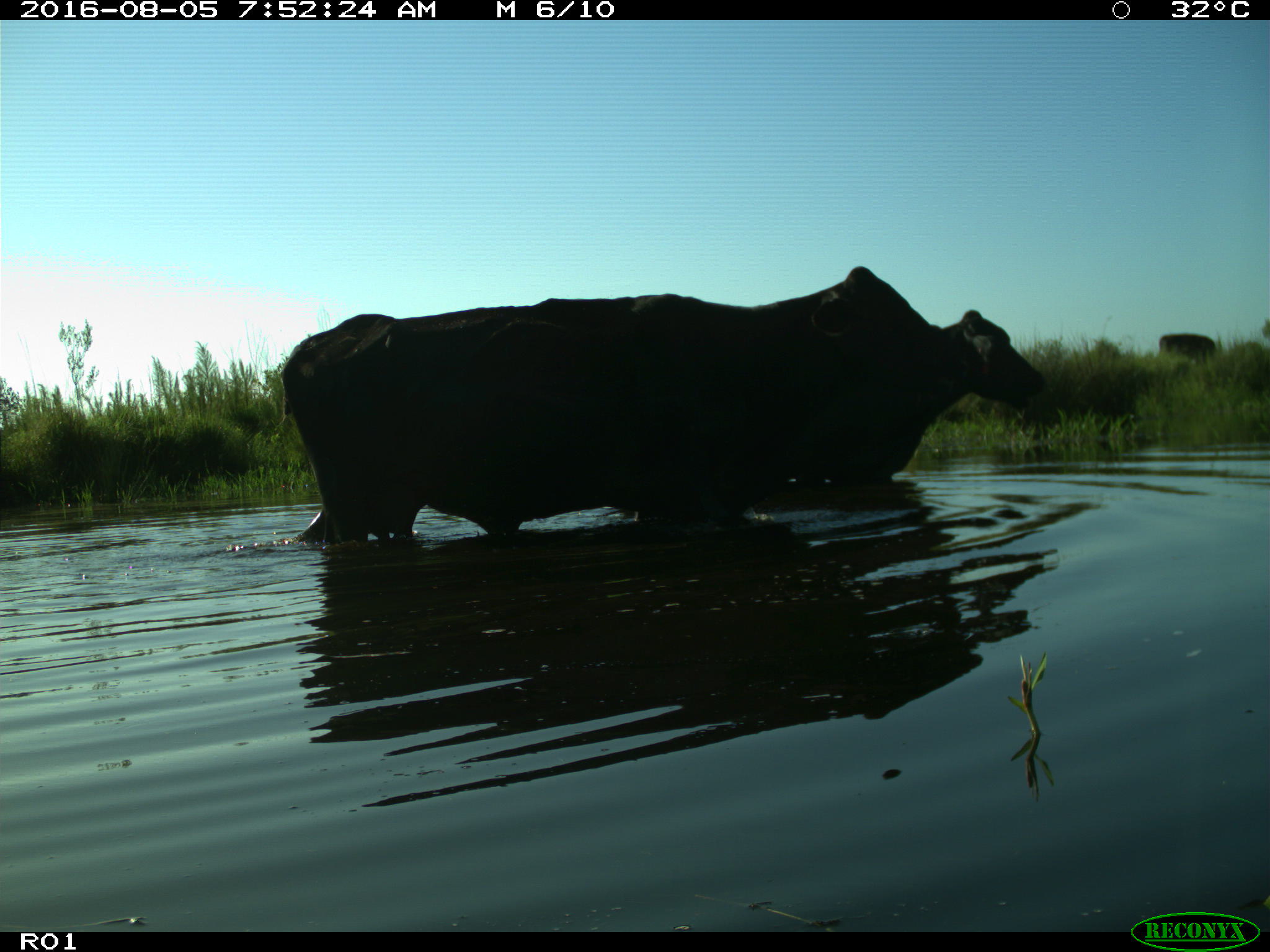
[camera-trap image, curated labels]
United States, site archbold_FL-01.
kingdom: Animalia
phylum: Chordata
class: Mammalia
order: Artiodactyla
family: Bovidae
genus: Bos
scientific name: Bos taurus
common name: domestic cow